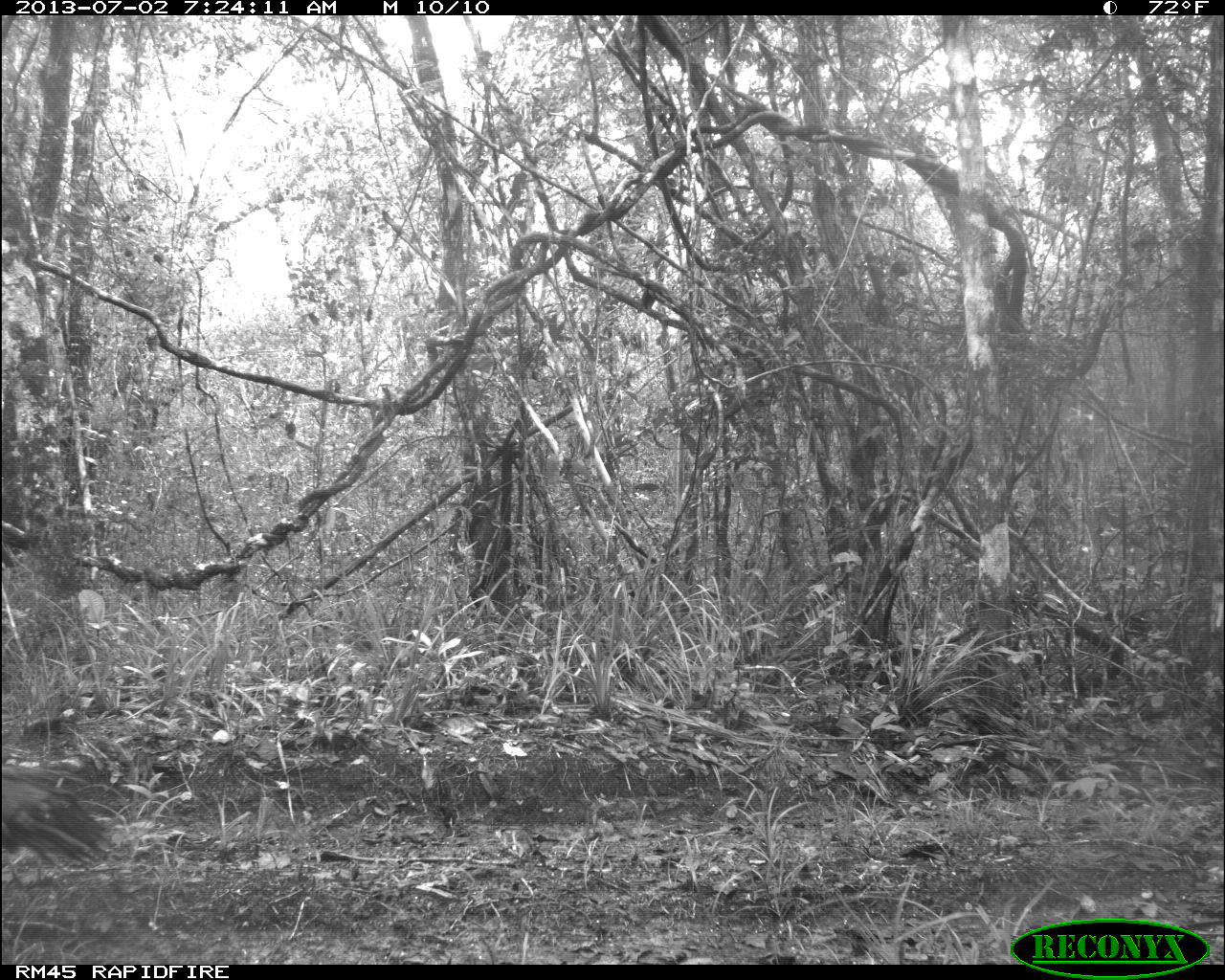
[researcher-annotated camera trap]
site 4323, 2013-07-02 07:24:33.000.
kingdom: Animalia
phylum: Chordata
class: Aves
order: Galliformes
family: Phasianidae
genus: Meleagris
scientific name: Meleagris ocellata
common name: ocellated turkey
Meleagris ocellata (ocellated turkey), count 1, sex female.